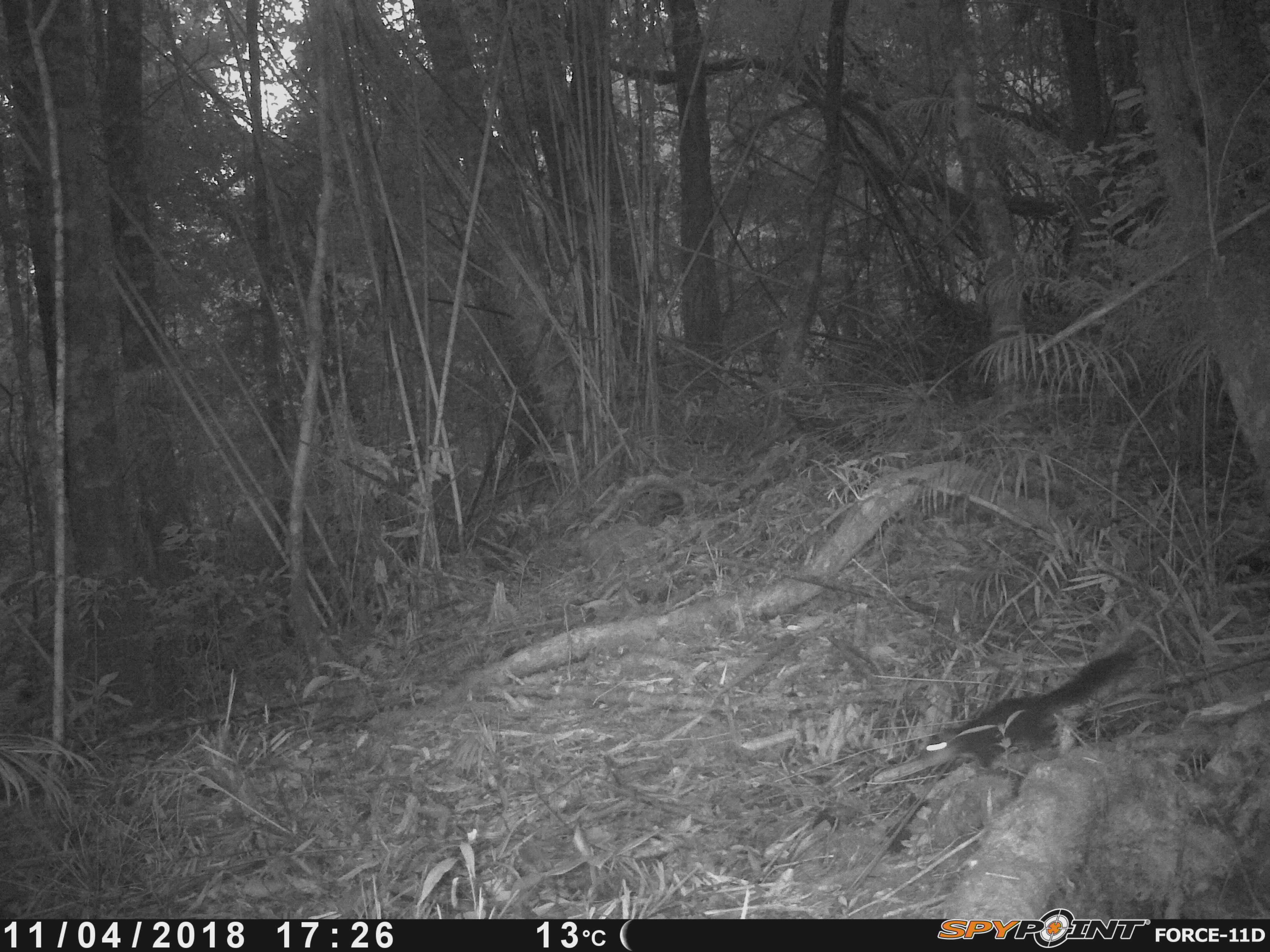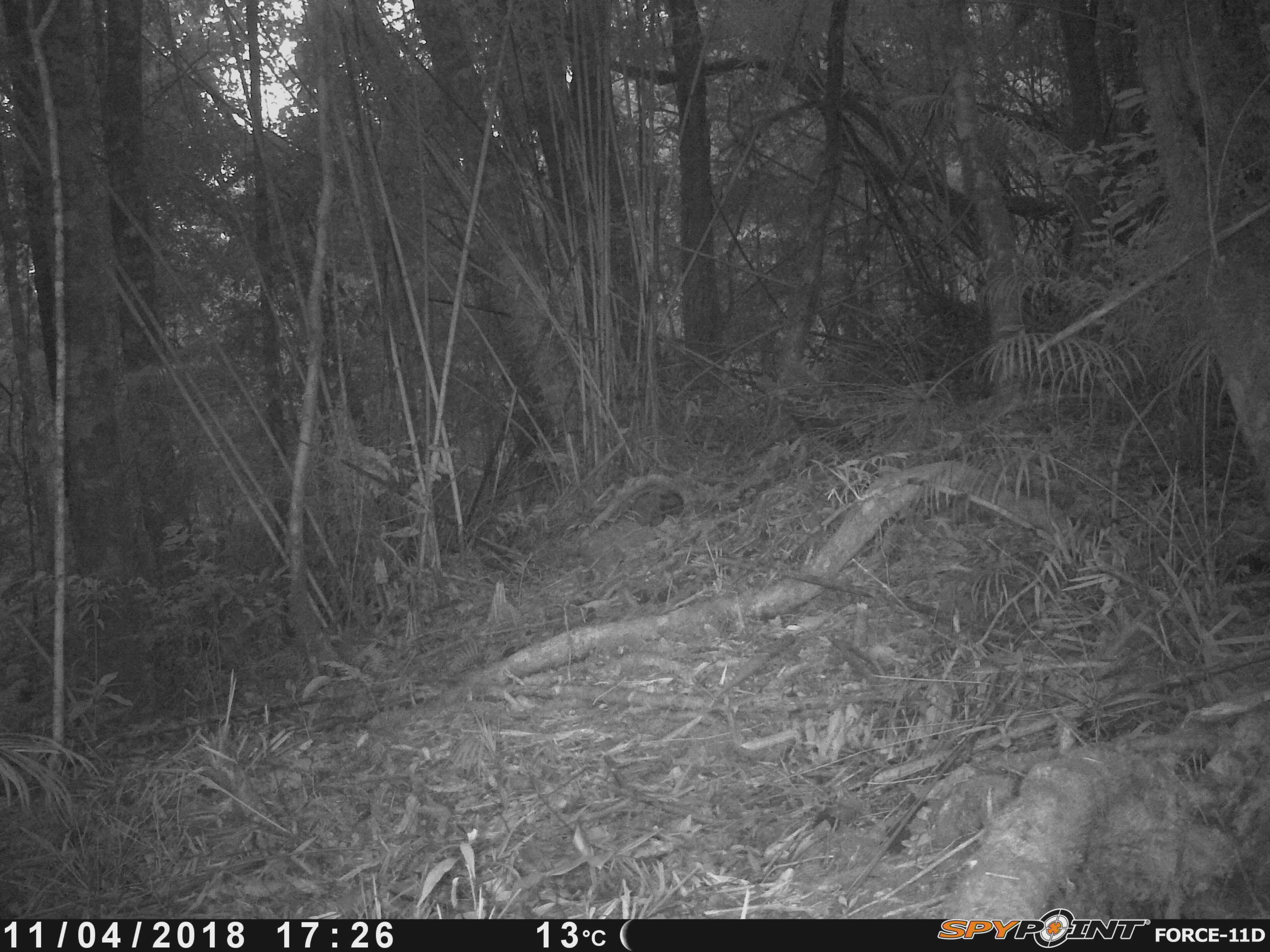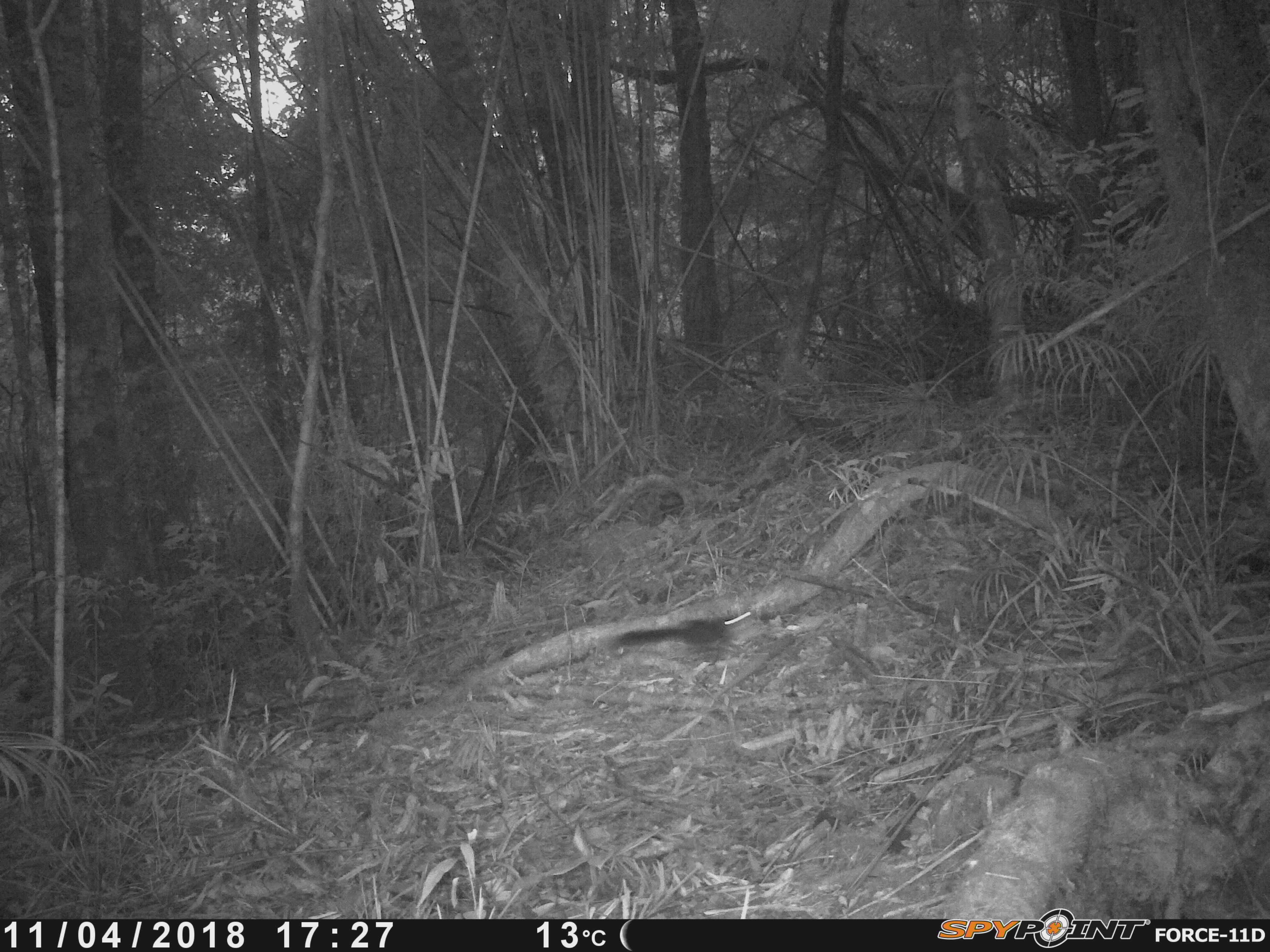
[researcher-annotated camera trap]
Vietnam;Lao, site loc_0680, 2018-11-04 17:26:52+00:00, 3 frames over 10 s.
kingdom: Animalia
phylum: Chordata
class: Mammalia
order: Rodentia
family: Sciuridae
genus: Sciurus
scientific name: Sciurus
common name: squirrel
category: unidentified squirrel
Unidentified squirrel (squirrel) (Sciurus). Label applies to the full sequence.